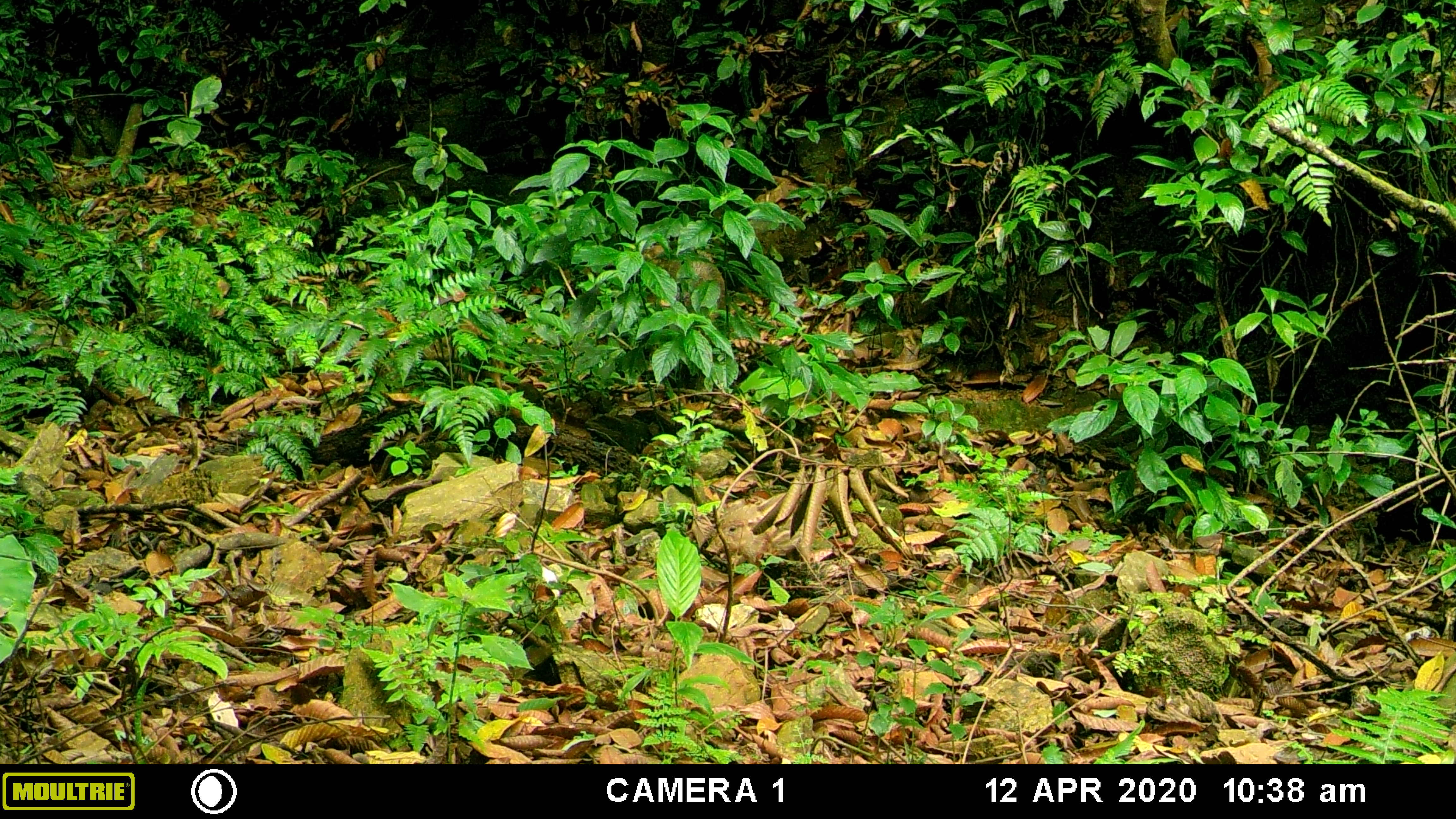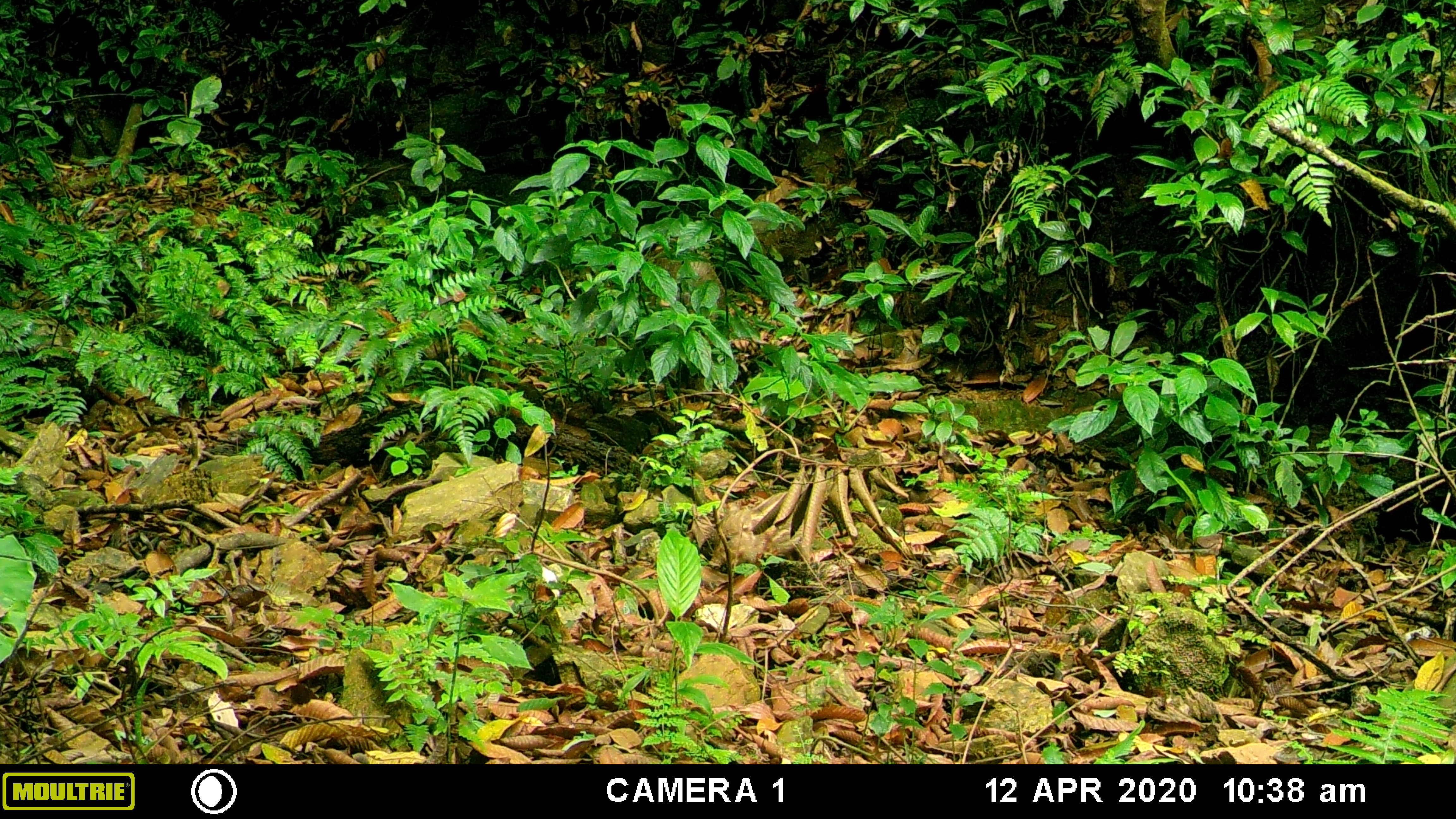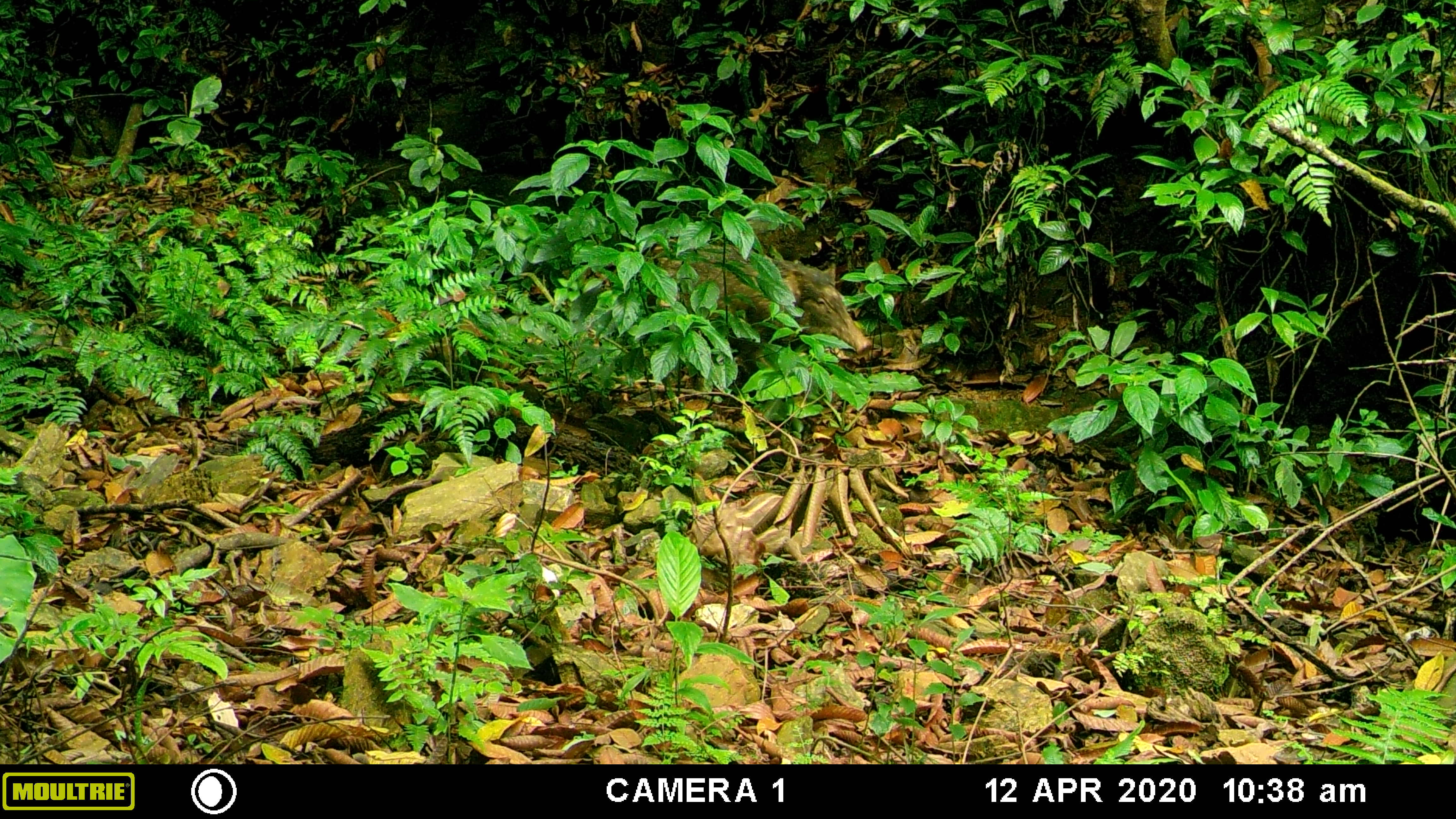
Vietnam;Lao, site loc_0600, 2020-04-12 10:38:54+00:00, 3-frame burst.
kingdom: Animalia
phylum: Chordata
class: Mammalia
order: Artiodactyla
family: Suidae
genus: Sus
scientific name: Sus scrofa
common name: eurasian wild pig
Eurasian wild pig (Sus scrofa). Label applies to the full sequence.